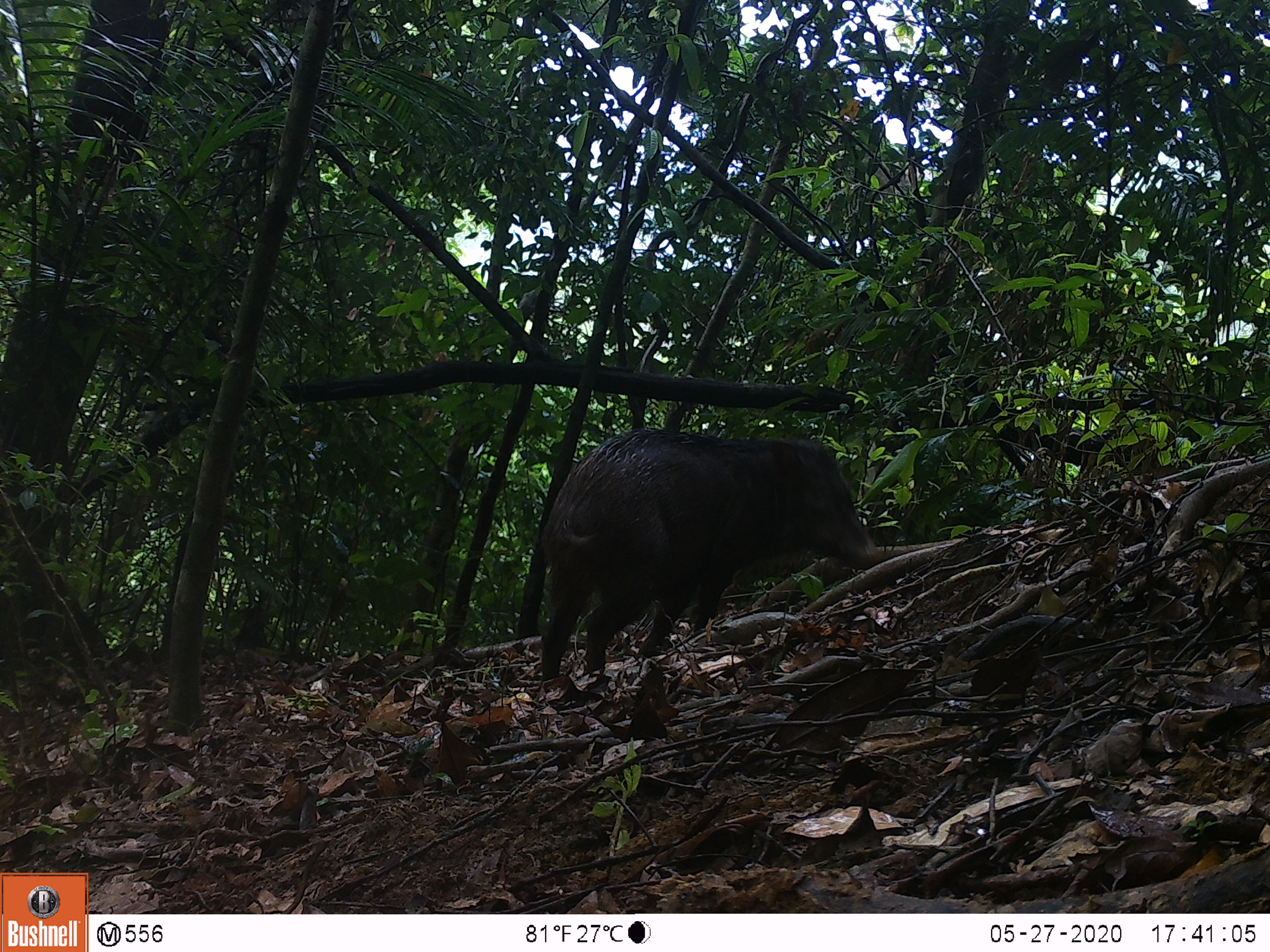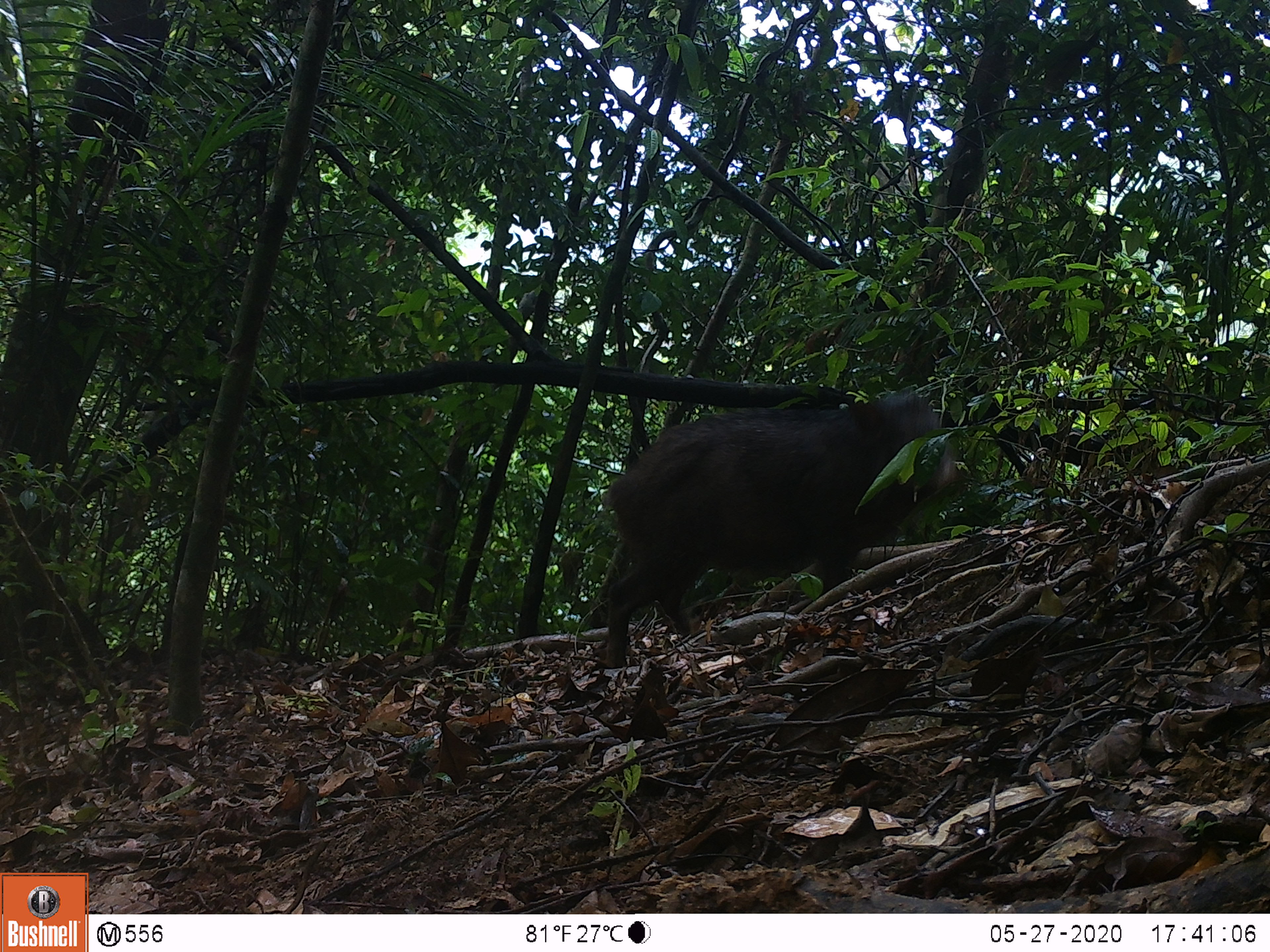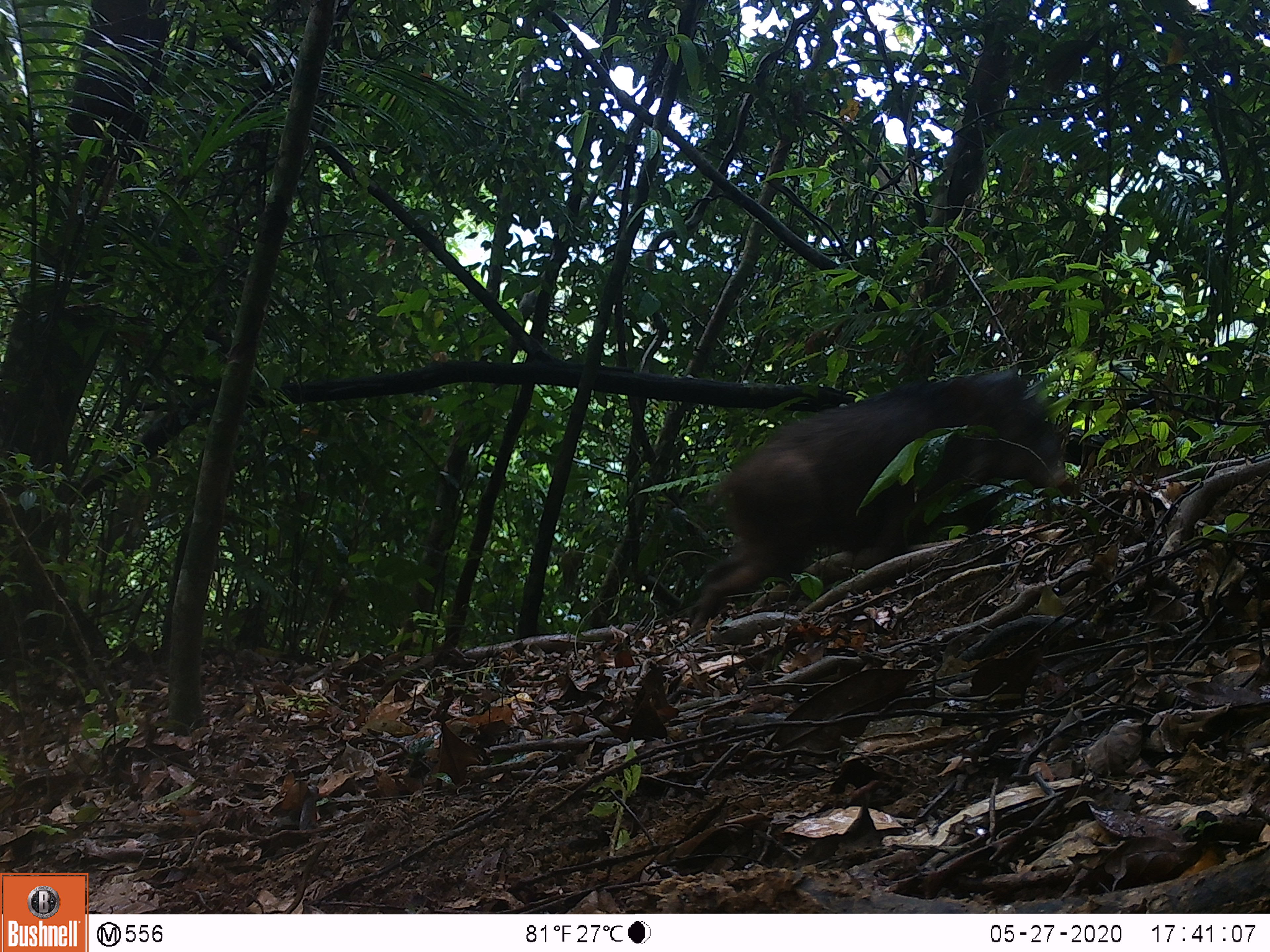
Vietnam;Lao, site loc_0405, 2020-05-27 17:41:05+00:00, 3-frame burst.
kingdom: Animalia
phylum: Chordata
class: Mammalia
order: Artiodactyla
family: Suidae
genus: Sus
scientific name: Sus scrofa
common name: eurasian wild pig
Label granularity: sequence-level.